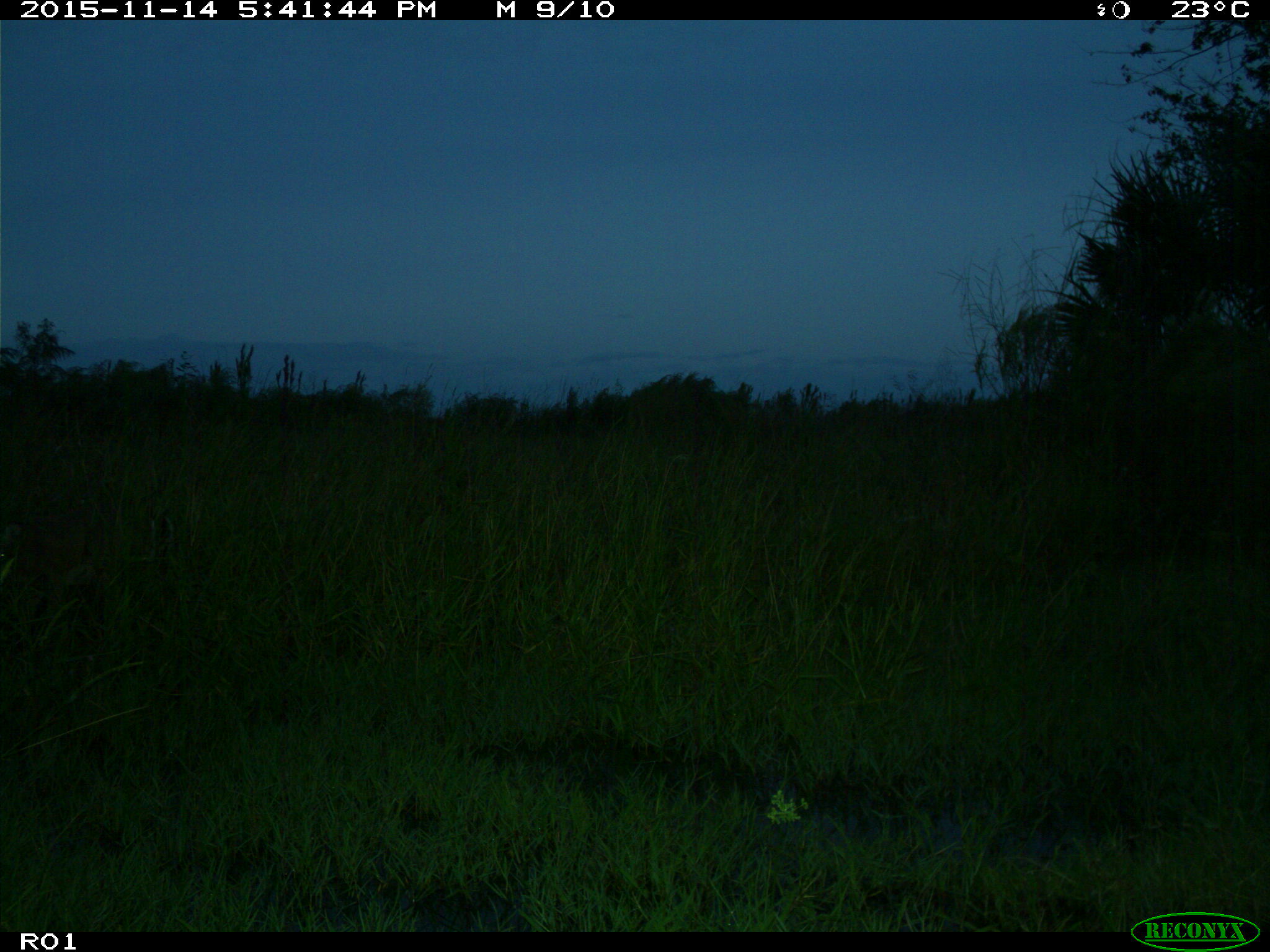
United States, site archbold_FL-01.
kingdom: Animalia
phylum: Chordata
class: Mammalia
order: Artiodactyla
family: Cervidae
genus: Odocoileus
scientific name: Odocoileus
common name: deer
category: unidentified deer